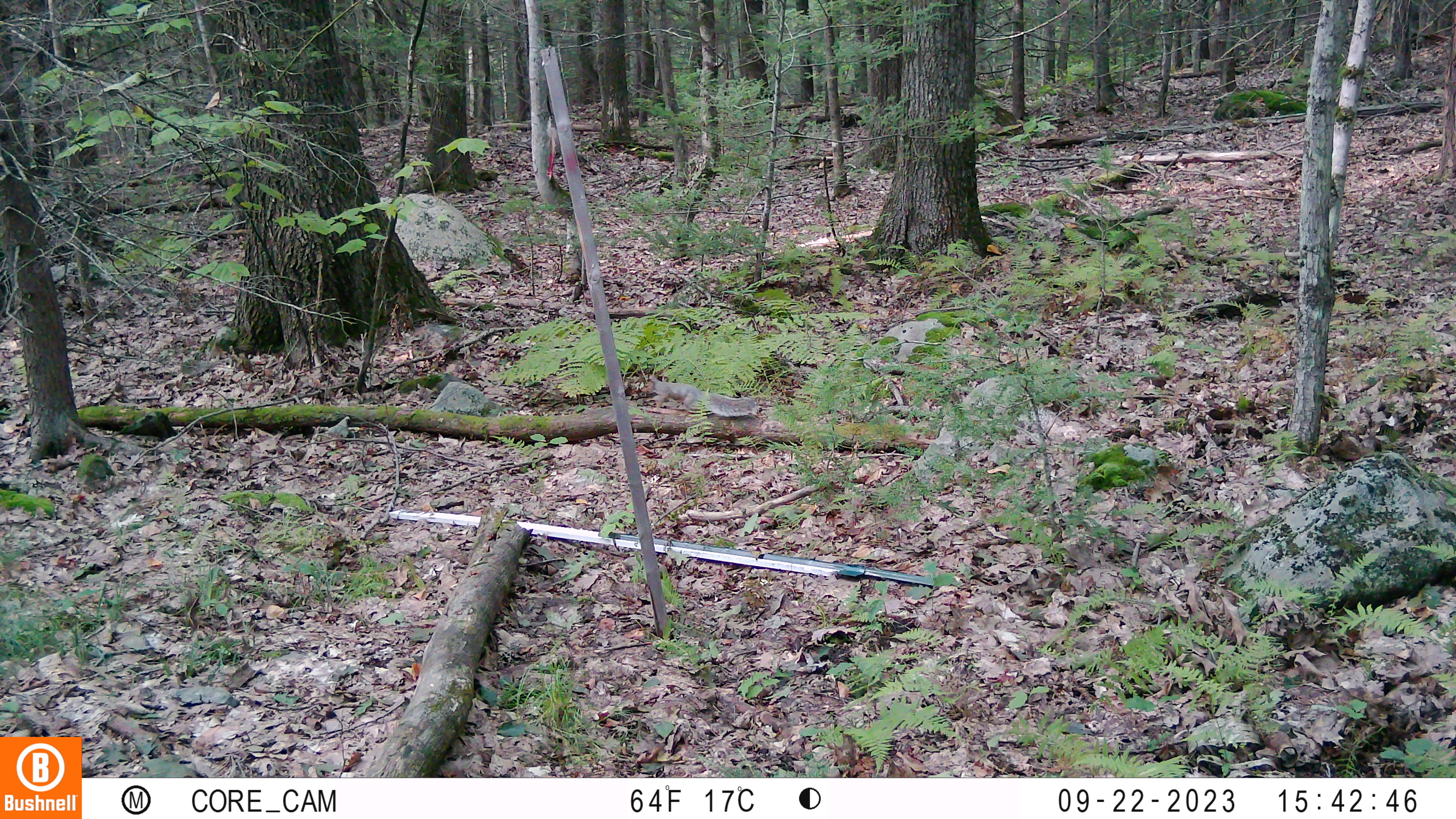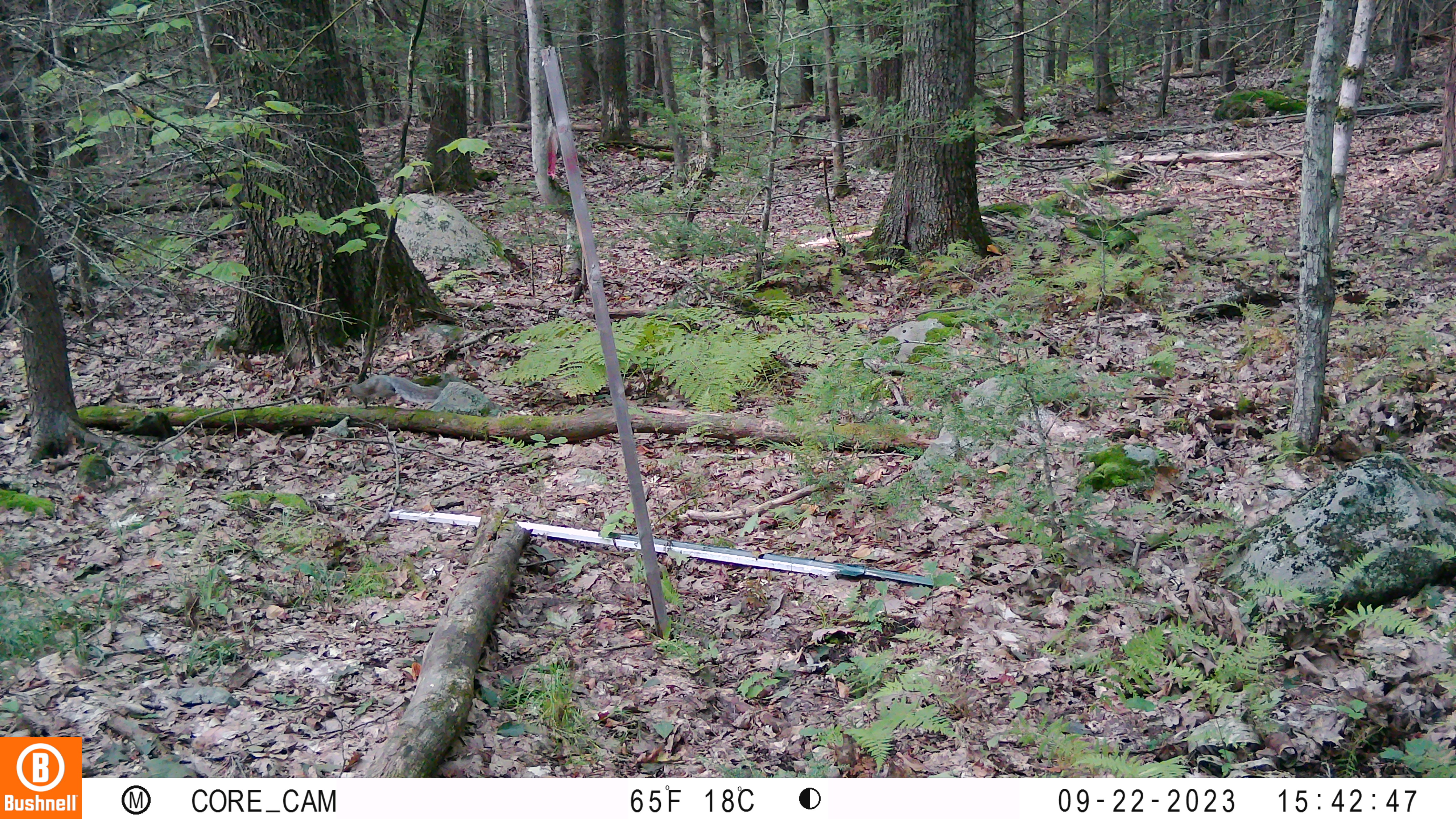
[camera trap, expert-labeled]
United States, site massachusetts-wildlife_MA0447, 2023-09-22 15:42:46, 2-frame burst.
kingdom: Animalia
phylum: Chordata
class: Mammalia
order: Rodentia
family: Sciuridae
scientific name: Sciuridae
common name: squirrel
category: squirrel sp.